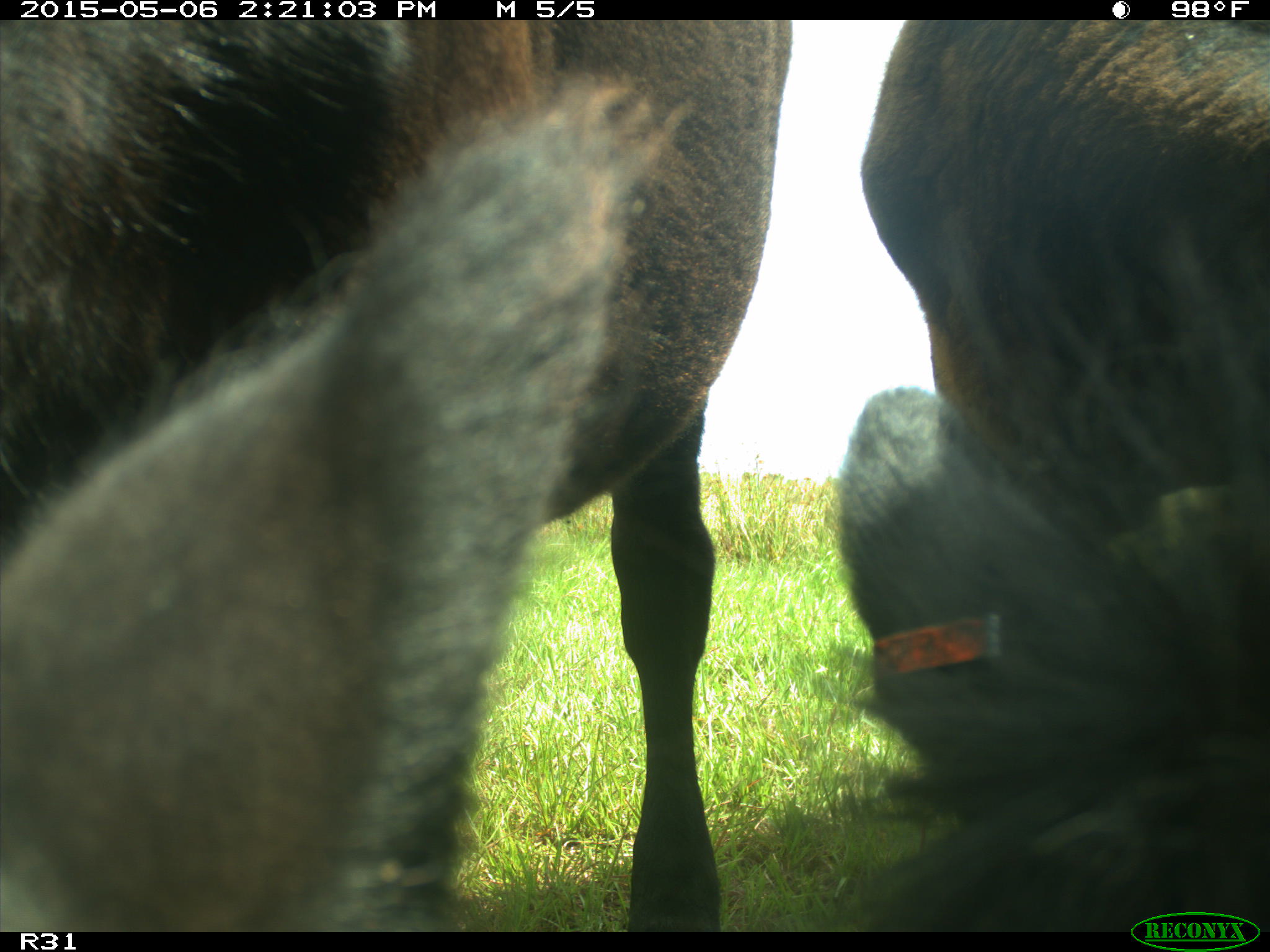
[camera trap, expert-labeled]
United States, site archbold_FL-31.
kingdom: Animalia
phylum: Chordata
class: Mammalia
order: Artiodactyla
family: Bovidae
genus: Bos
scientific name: Bos taurus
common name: domestic cow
Bos taurus (domestic cow).